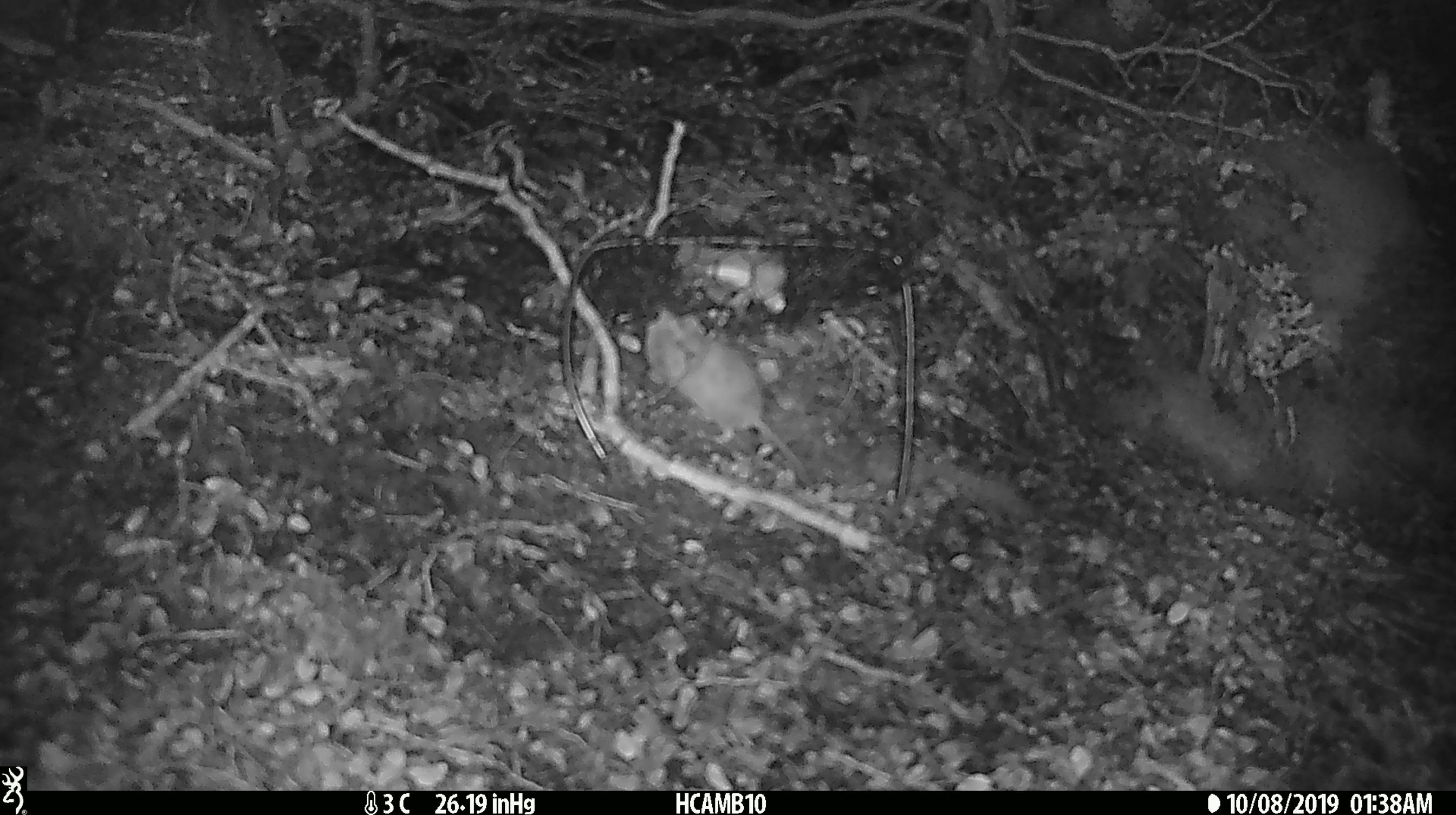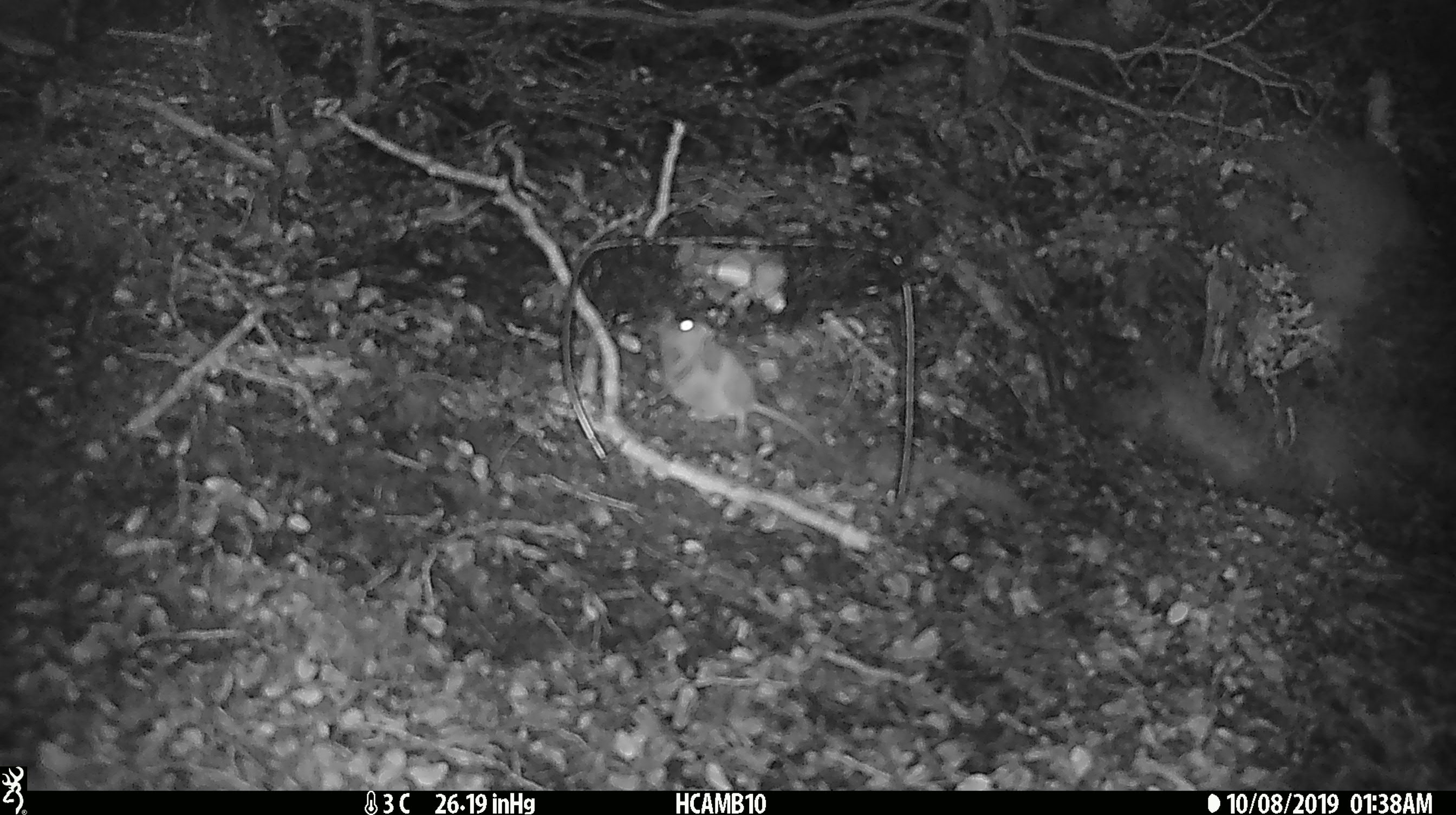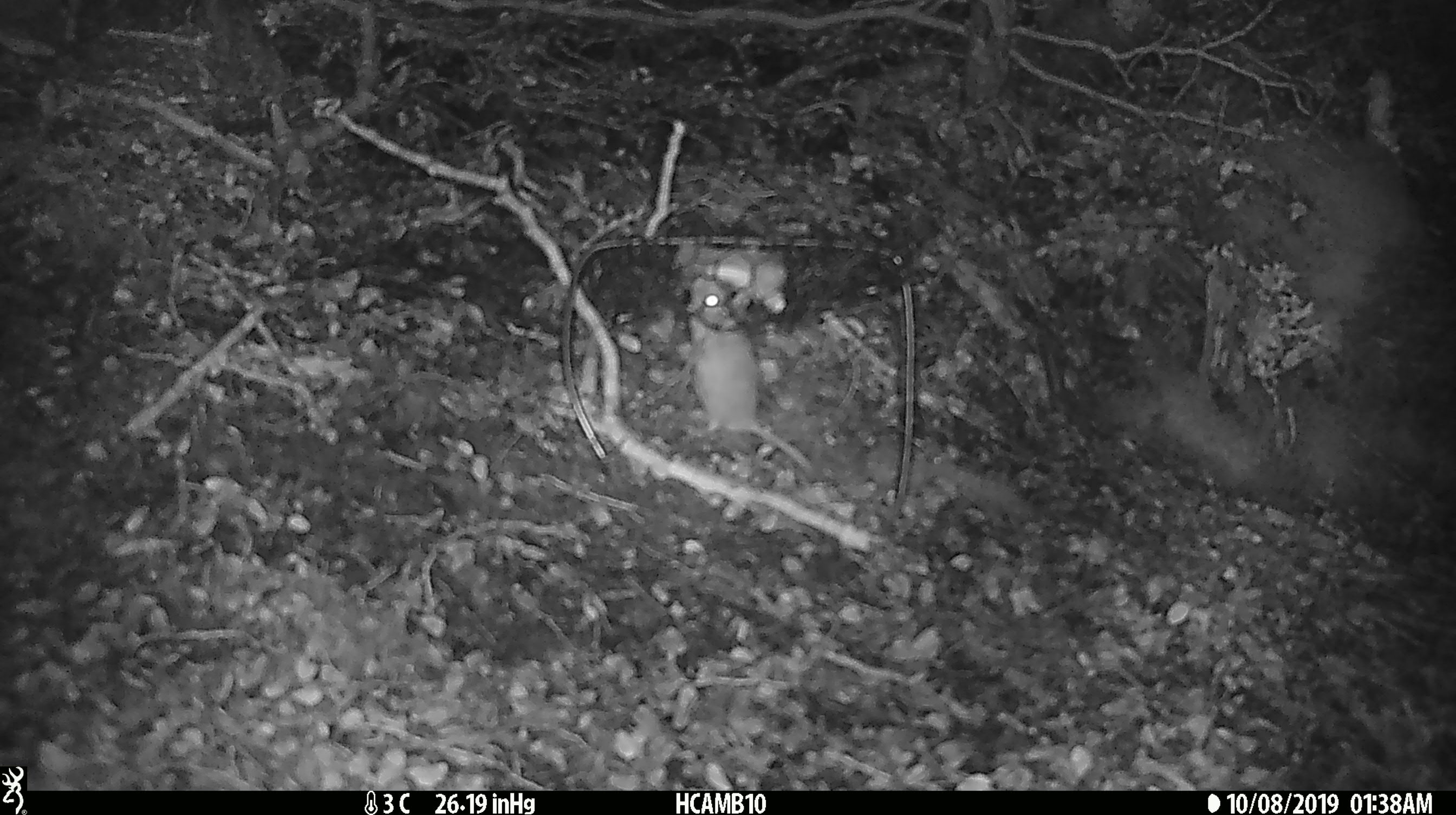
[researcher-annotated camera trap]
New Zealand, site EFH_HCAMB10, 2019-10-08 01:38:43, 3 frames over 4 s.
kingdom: Animalia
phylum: Chordata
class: Mammalia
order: Rodentia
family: Muridae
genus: Mus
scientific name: Mus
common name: mouse